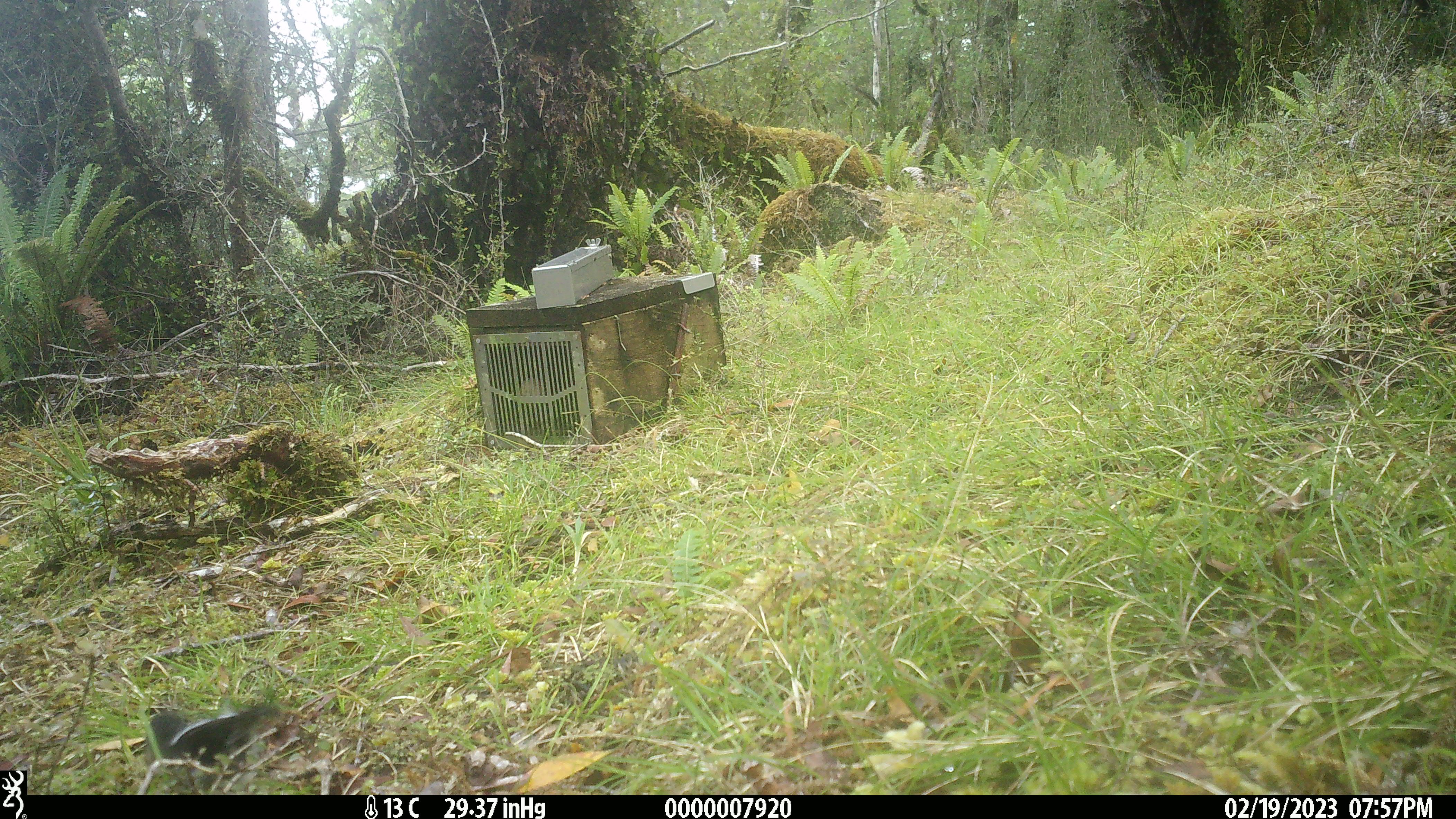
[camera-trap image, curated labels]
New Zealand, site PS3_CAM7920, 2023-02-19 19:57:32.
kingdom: Animalia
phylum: Chordata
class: Aves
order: Passeriformes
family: Petroicidae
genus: Petroica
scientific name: Petroica macrocephala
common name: tomtit